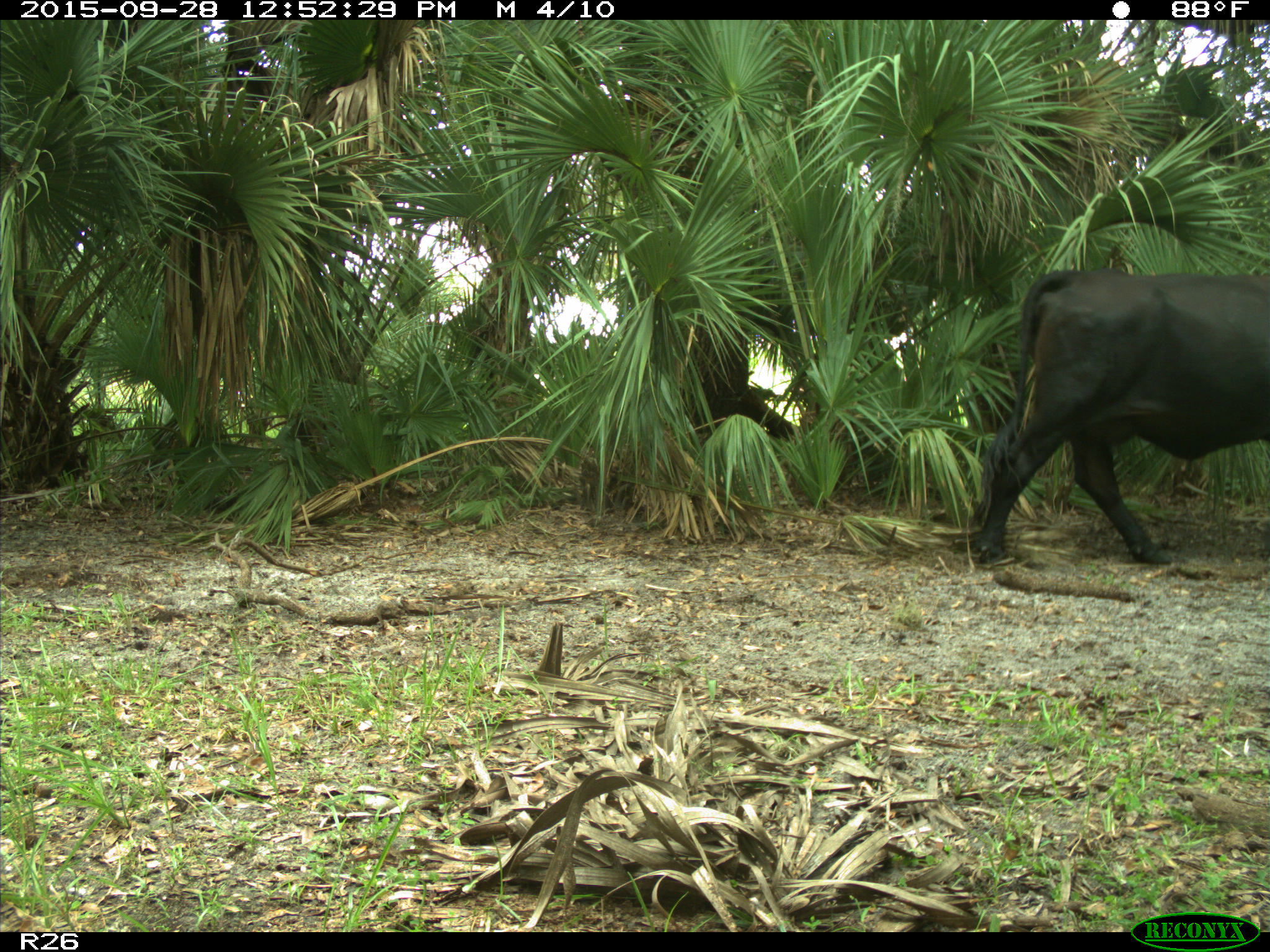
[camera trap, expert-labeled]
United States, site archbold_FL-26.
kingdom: Animalia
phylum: Chordata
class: Mammalia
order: Artiodactyla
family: Bovidae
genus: Bos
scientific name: Bos taurus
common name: domestic cow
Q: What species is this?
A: Bos taurus (domestic cow).